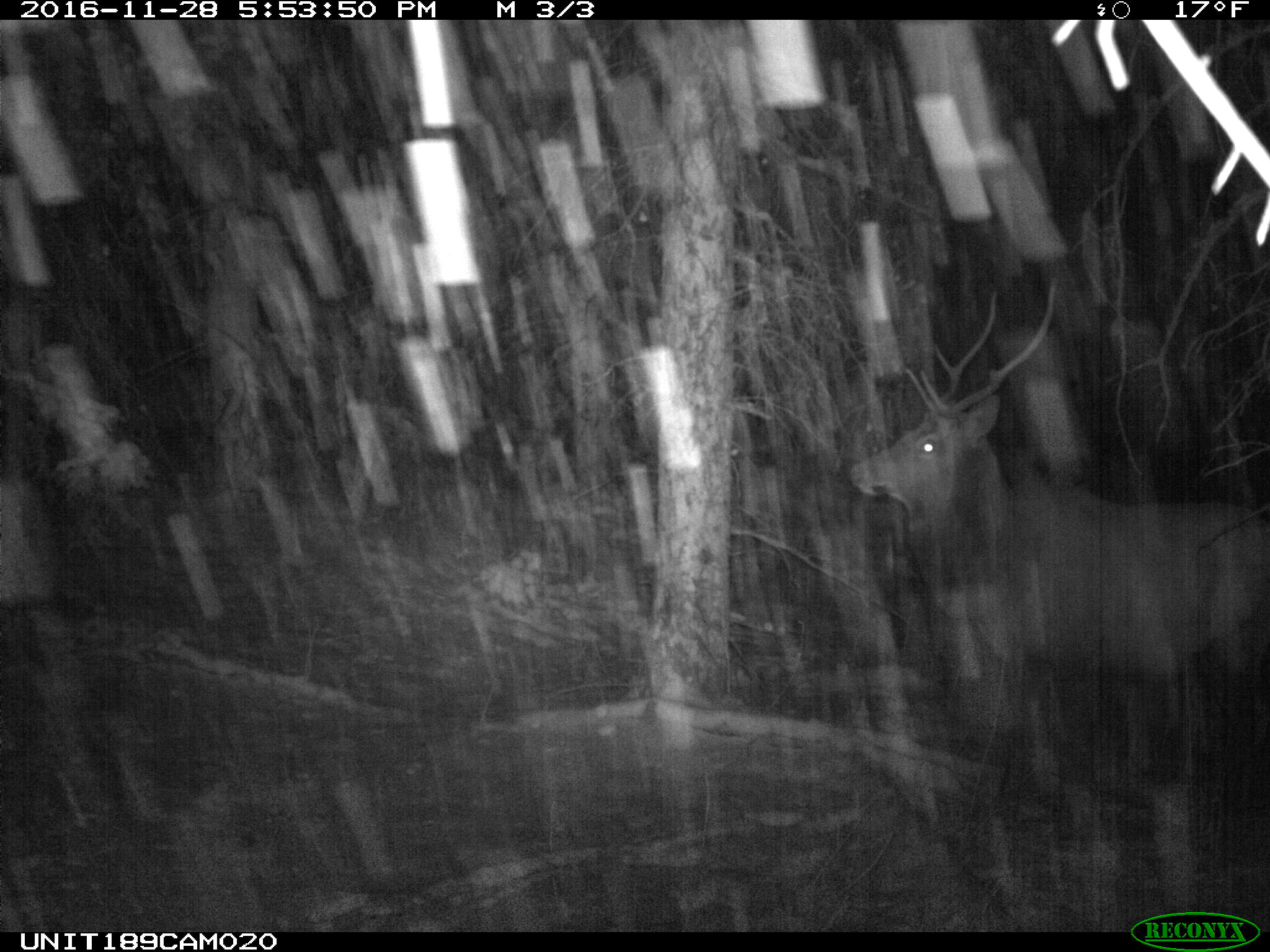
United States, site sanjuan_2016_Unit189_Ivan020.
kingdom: Animalia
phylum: Chordata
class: Mammalia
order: Artiodactyla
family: Cervidae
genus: Cervus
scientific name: Cervus elaphus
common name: red deer